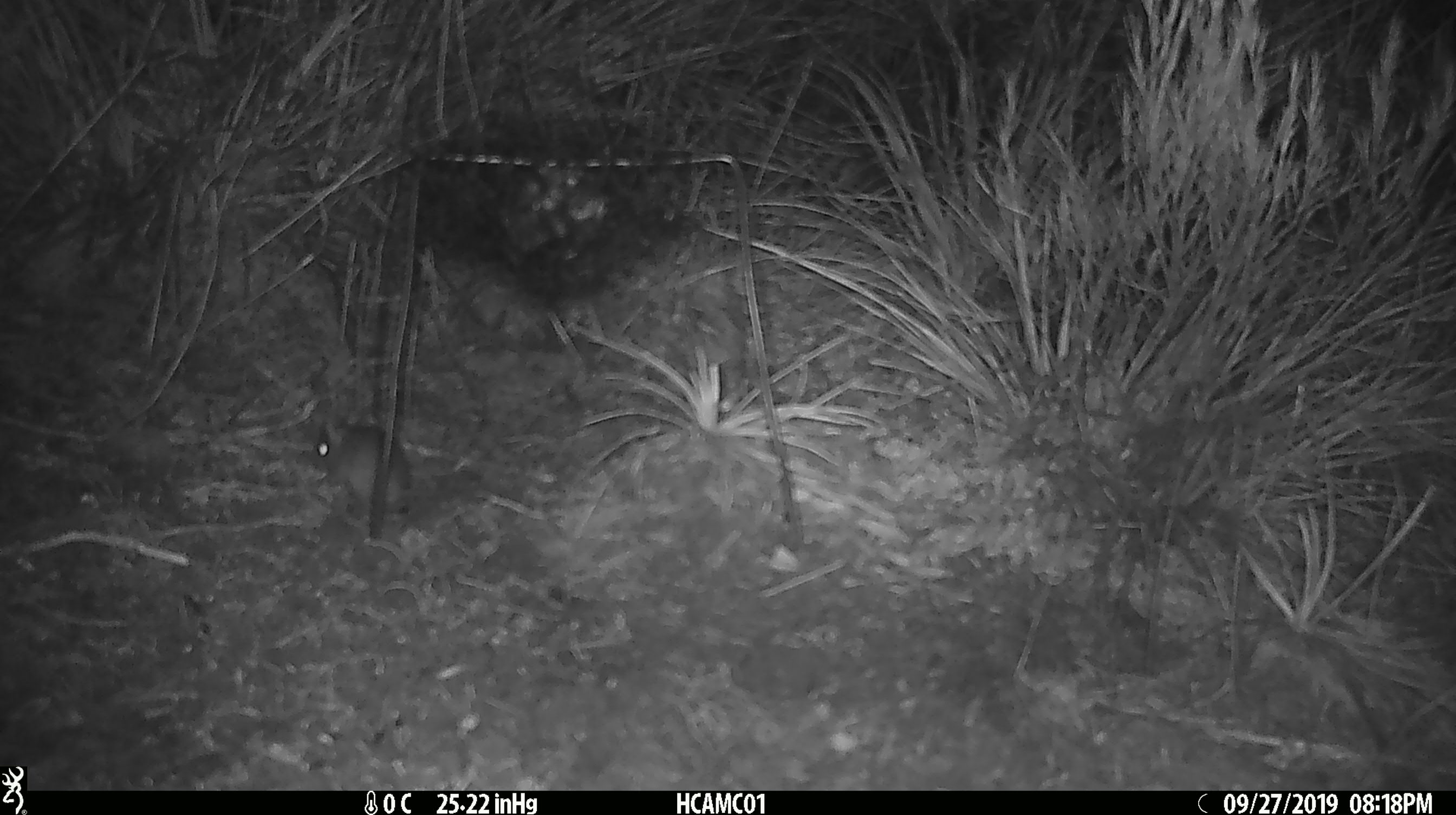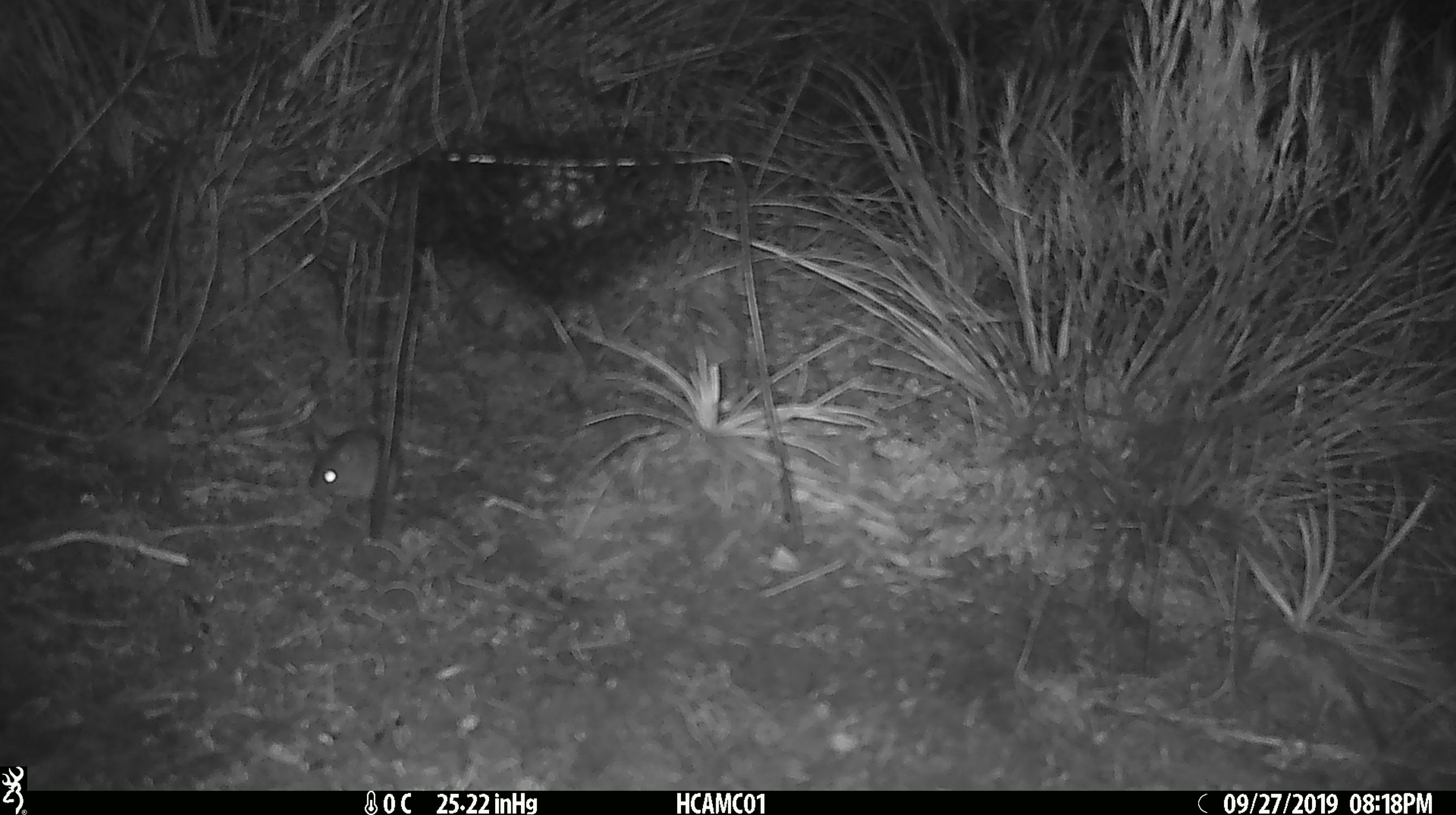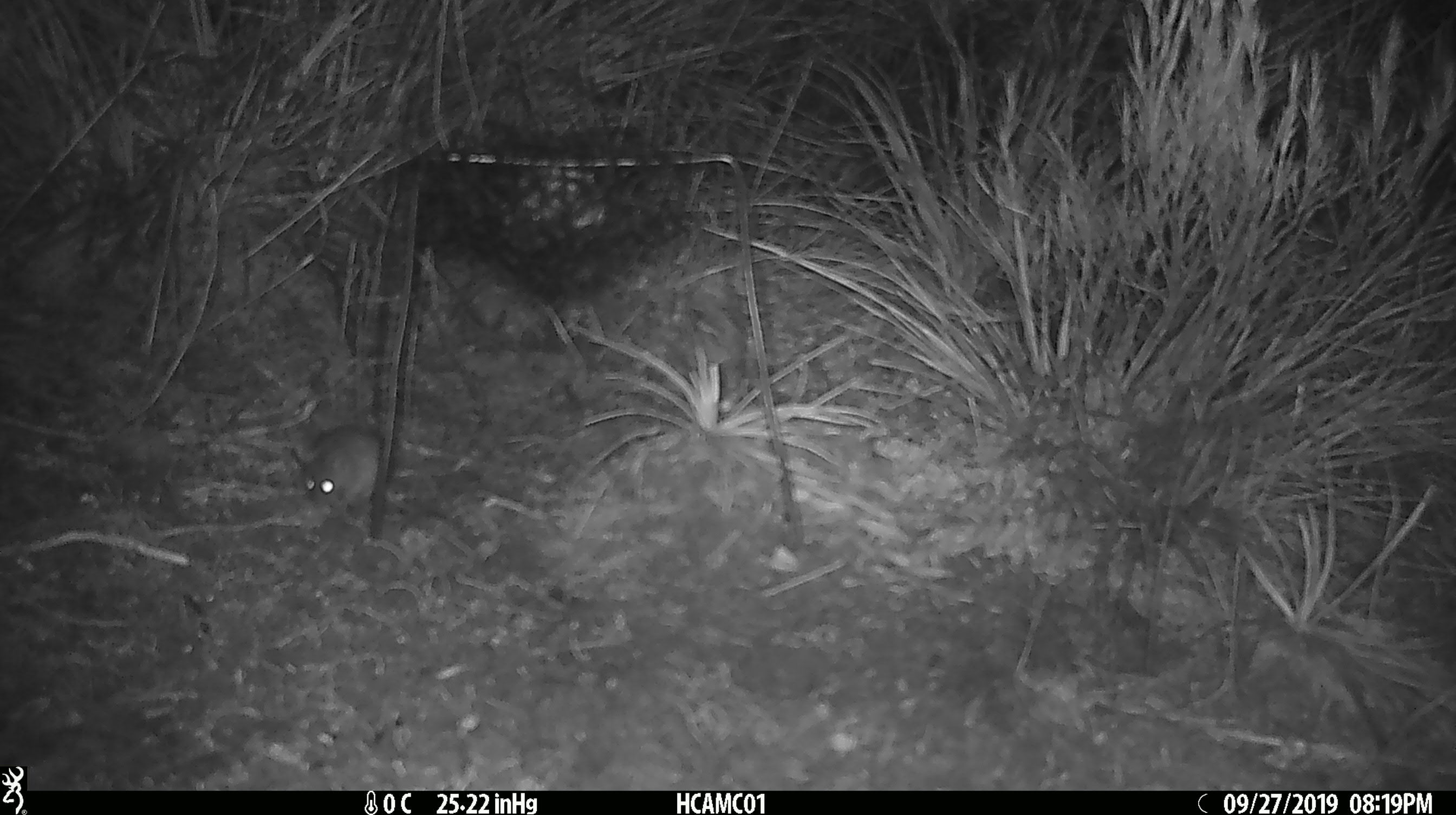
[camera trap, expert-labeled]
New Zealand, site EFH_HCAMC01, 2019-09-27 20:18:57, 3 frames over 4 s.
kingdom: Animalia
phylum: Chordata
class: Mammalia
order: Rodentia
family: Muridae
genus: Mus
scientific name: Mus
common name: mouse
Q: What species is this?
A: Mouse (Mus).